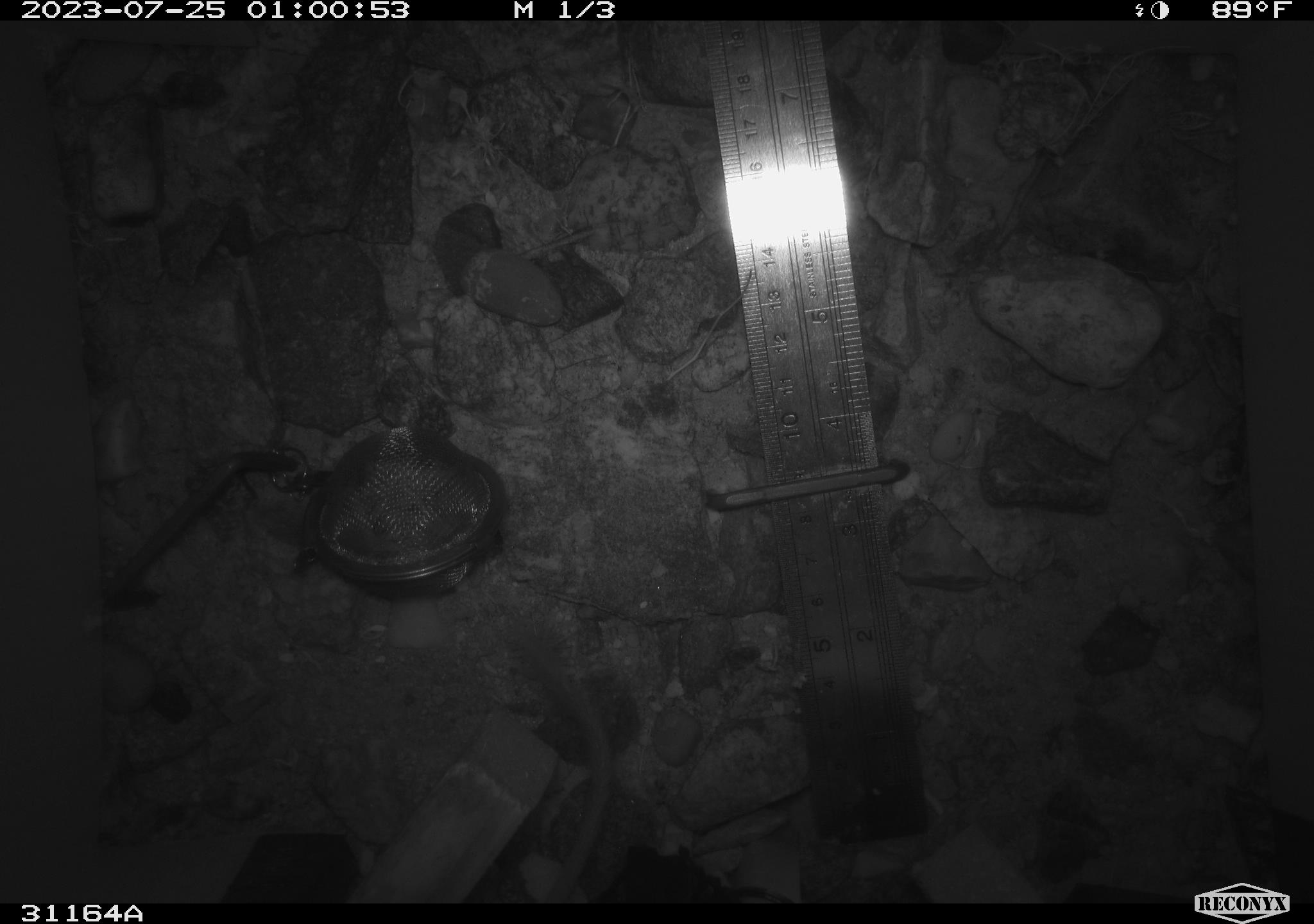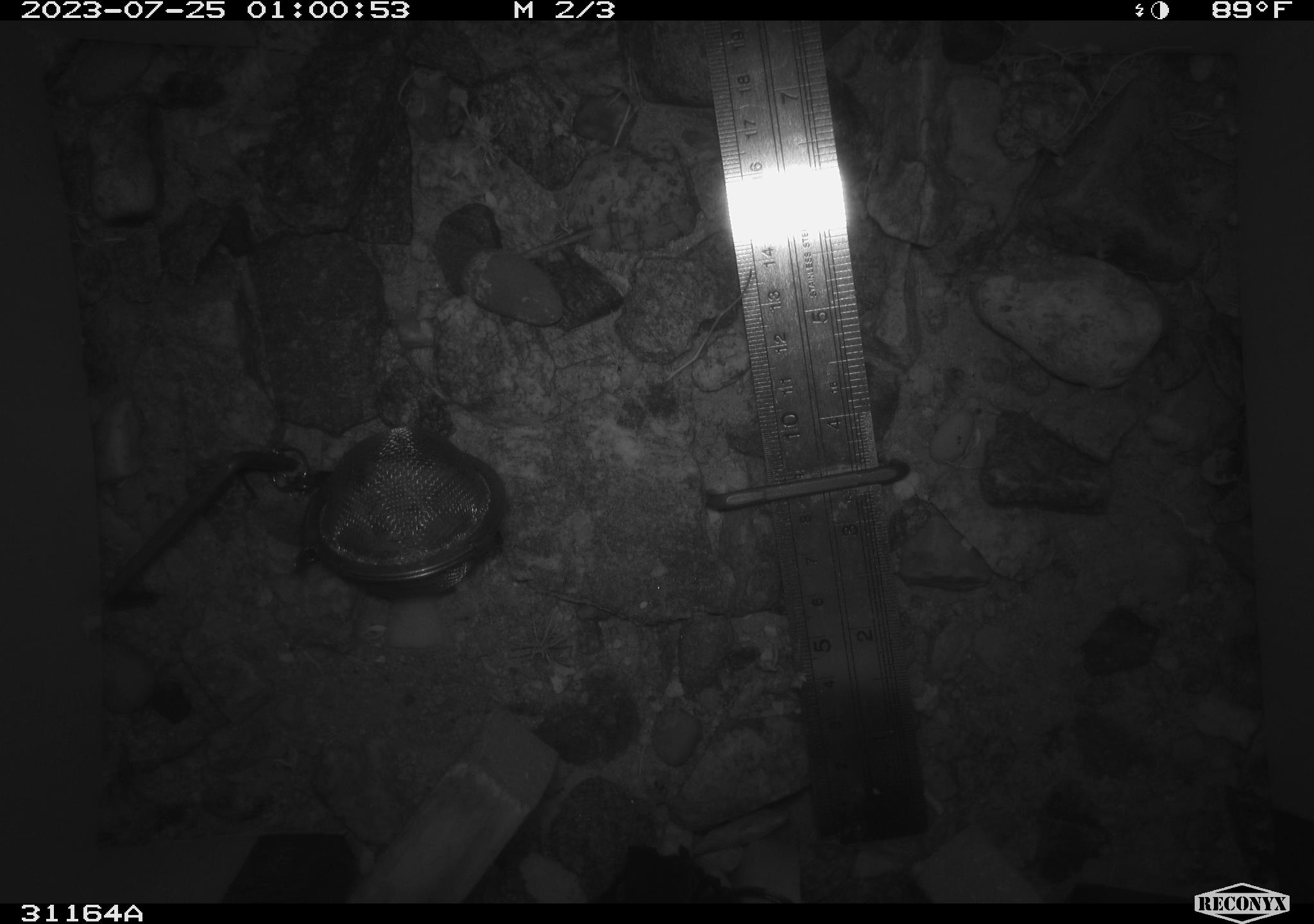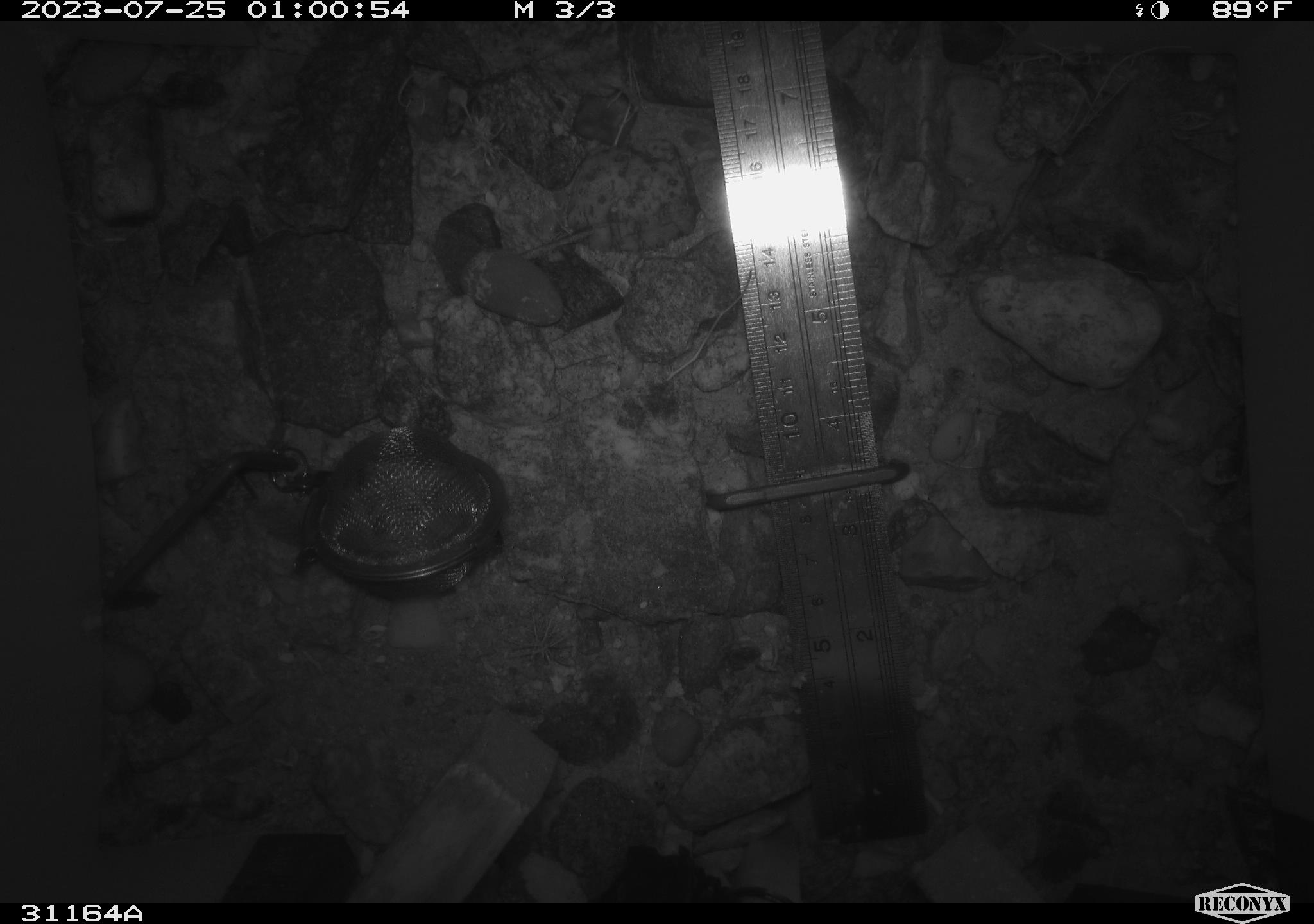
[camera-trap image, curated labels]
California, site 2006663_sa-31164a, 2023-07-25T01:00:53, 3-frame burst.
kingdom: Animalia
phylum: Chordata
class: Mammalia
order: Rodentia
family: Heteromyidae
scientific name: Heteromyidae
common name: kangaroo rats and pocket mice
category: heteromyidae family